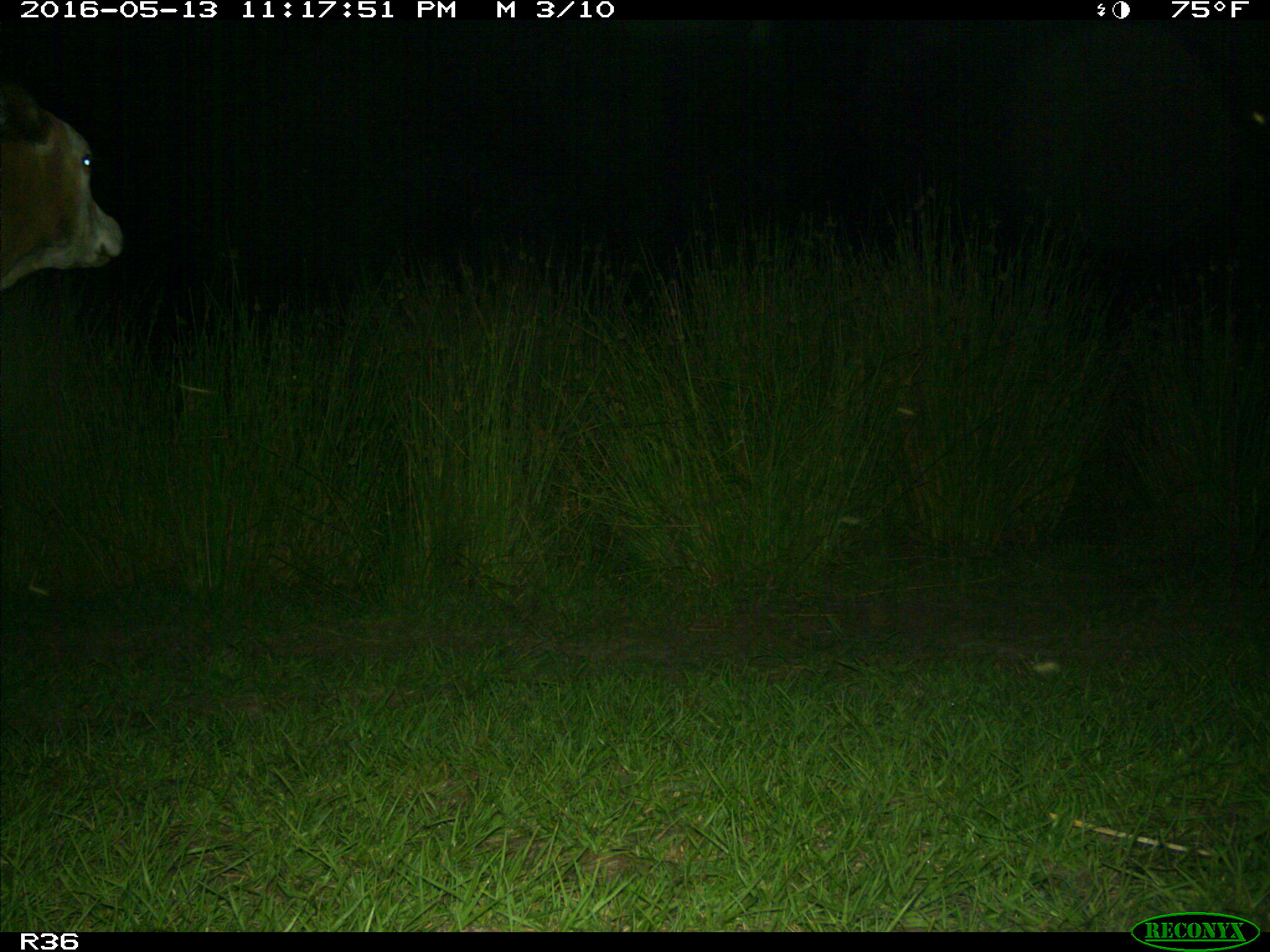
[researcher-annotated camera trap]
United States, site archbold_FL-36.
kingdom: Animalia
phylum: Chordata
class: Mammalia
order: Artiodactyla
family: Bovidae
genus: Bos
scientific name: Bos taurus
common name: domestic cow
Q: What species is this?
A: Bos taurus (domestic cow).